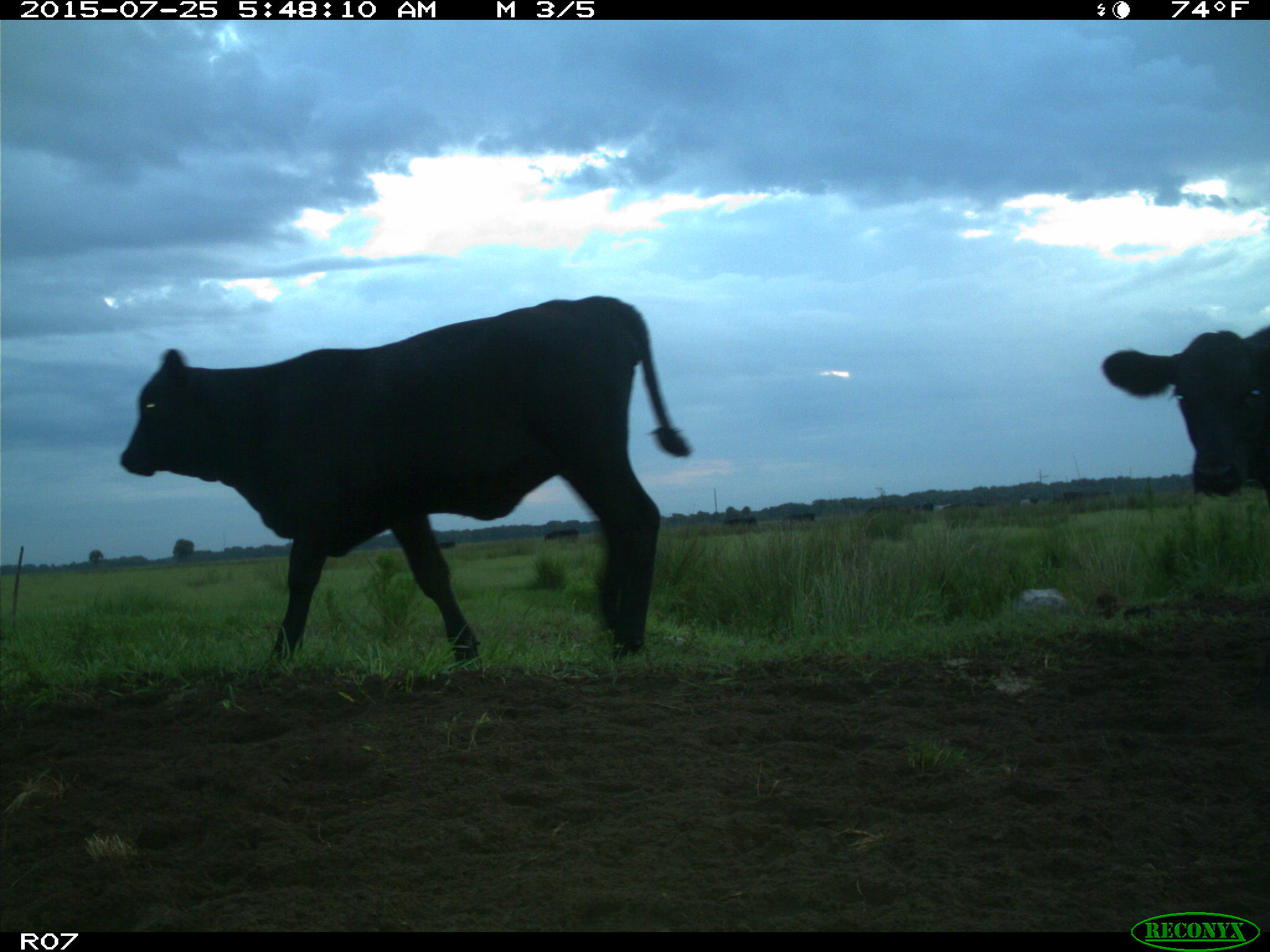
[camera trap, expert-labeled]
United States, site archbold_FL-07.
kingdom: Animalia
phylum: Chordata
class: Mammalia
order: Artiodactyla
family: Bovidae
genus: Bos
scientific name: Bos taurus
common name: domestic cow